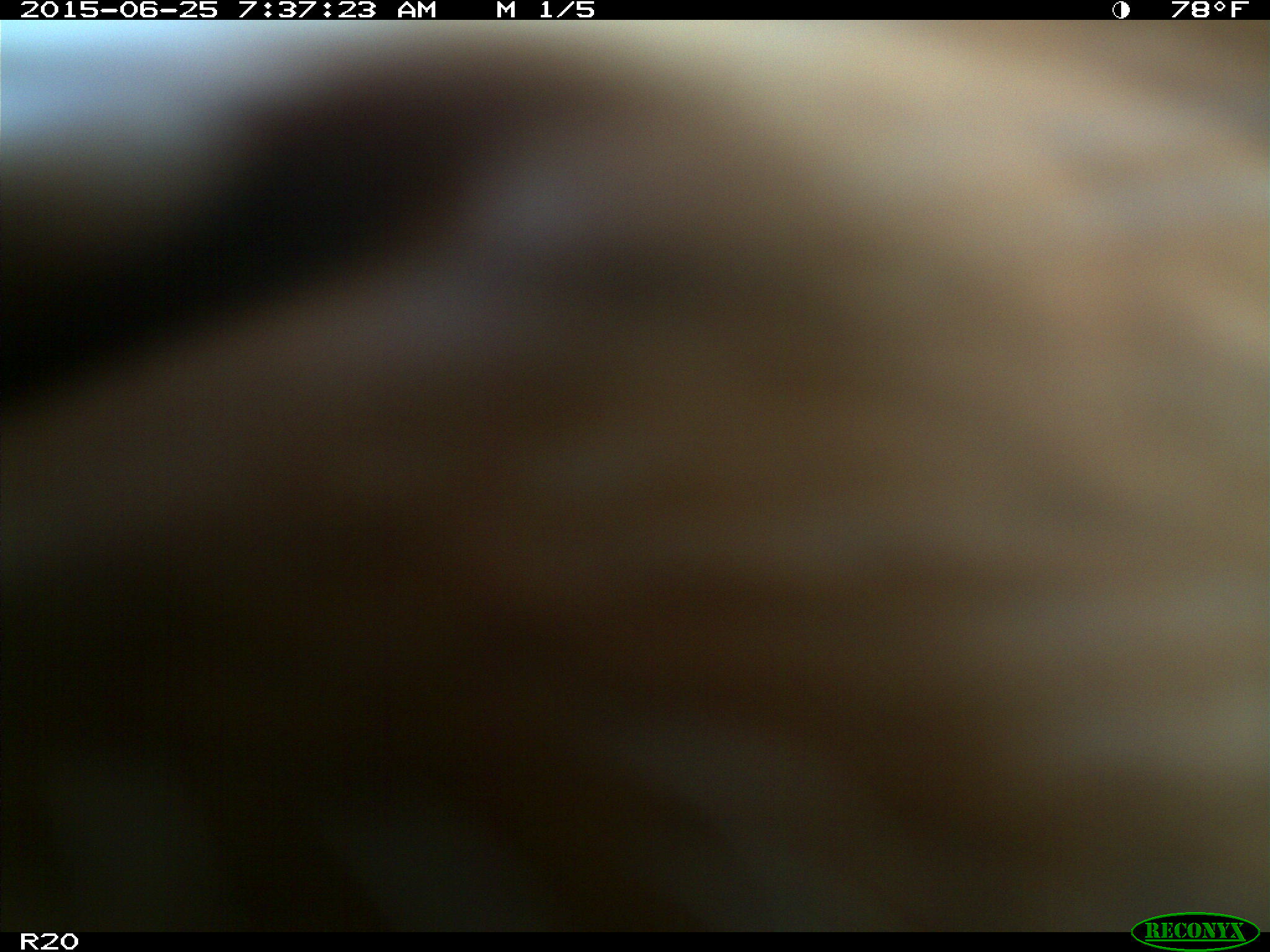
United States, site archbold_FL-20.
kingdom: Animalia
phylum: Chordata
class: Mammalia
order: Artiodactyla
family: Bovidae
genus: Bos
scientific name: Bos taurus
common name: domestic cow